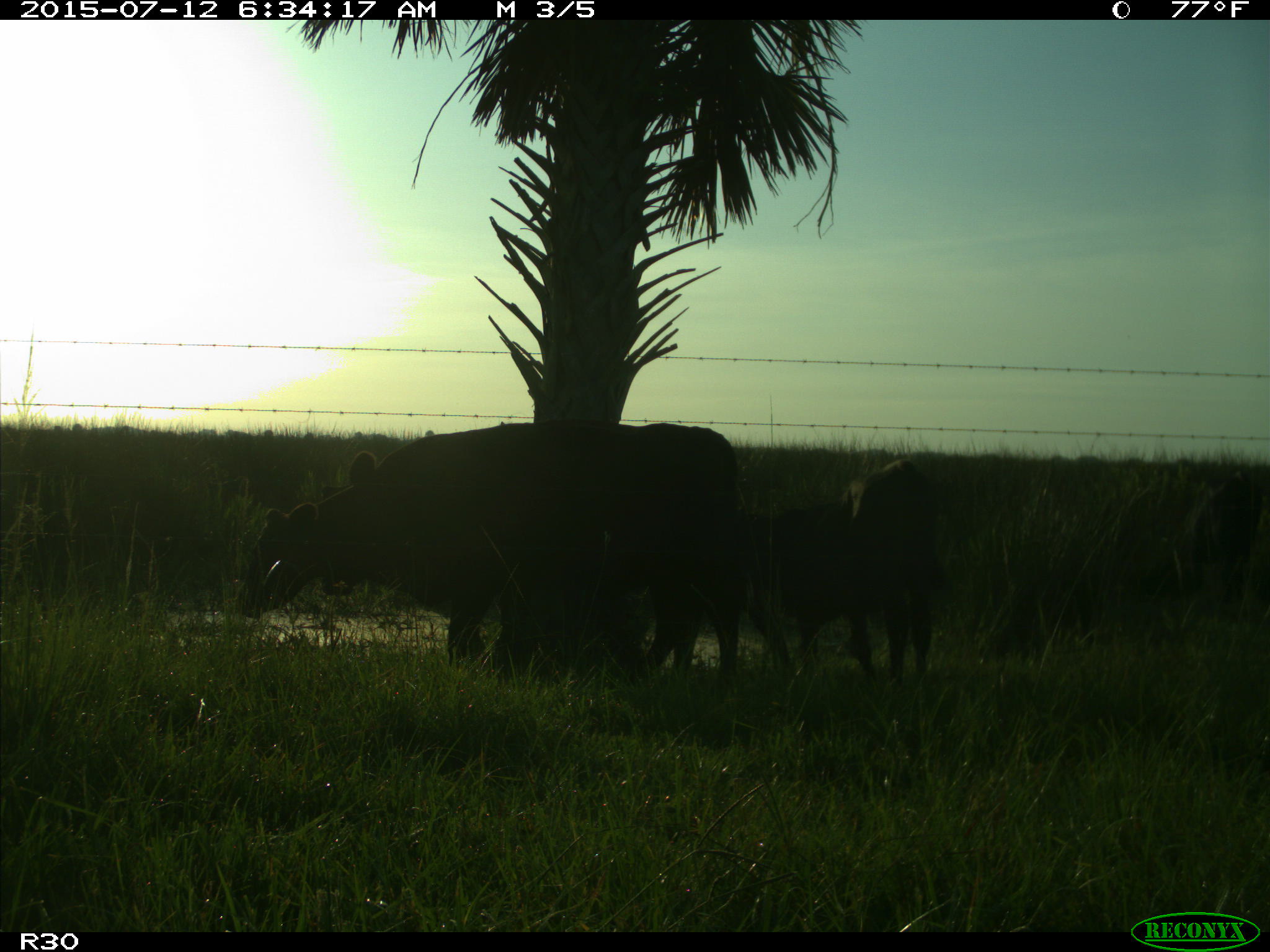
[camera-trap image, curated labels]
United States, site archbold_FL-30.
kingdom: Animalia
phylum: Chordata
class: Mammalia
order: Artiodactyla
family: Bovidae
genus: Bos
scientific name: Bos taurus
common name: domestic cow